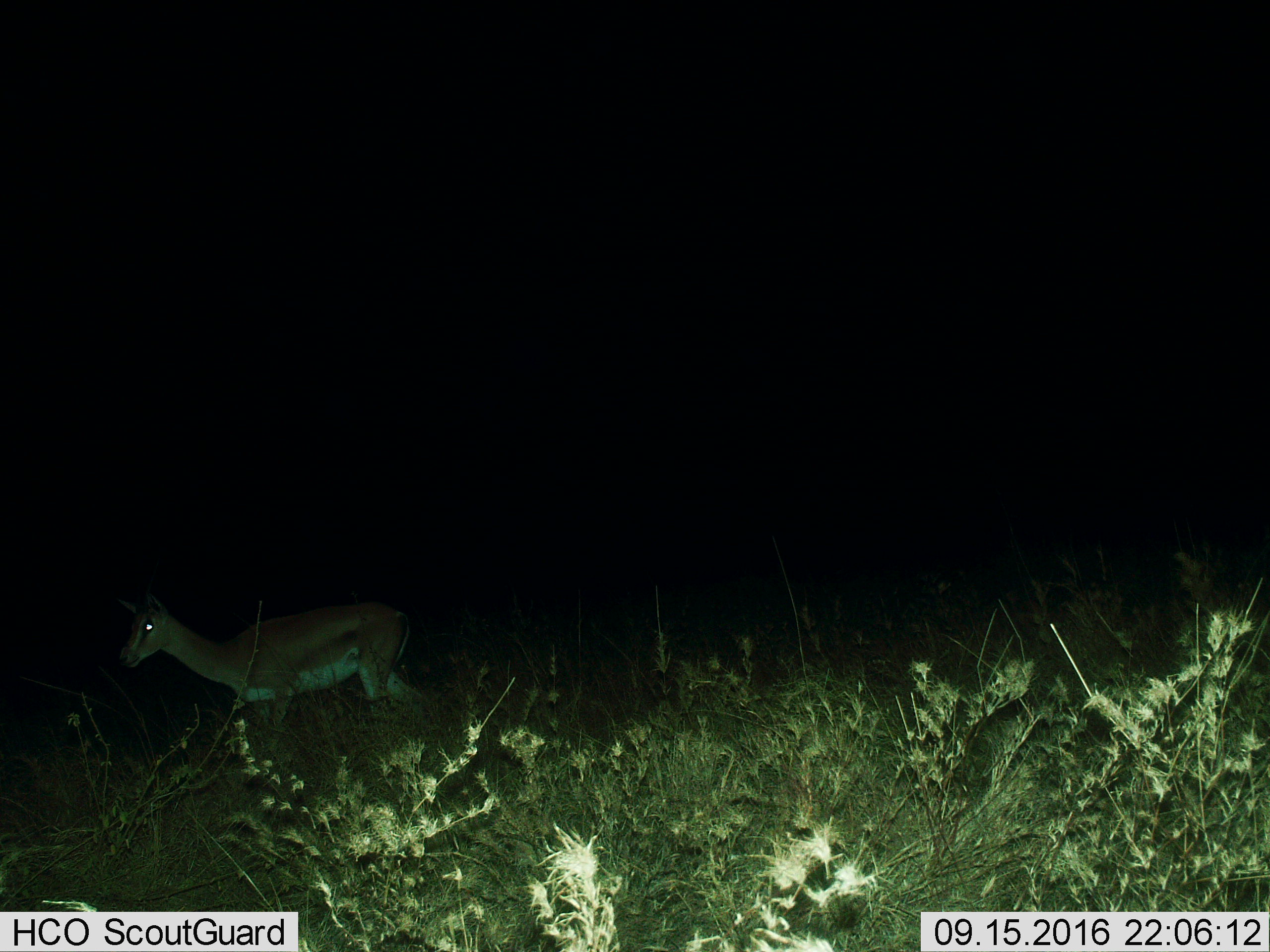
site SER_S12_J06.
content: unidentified animal